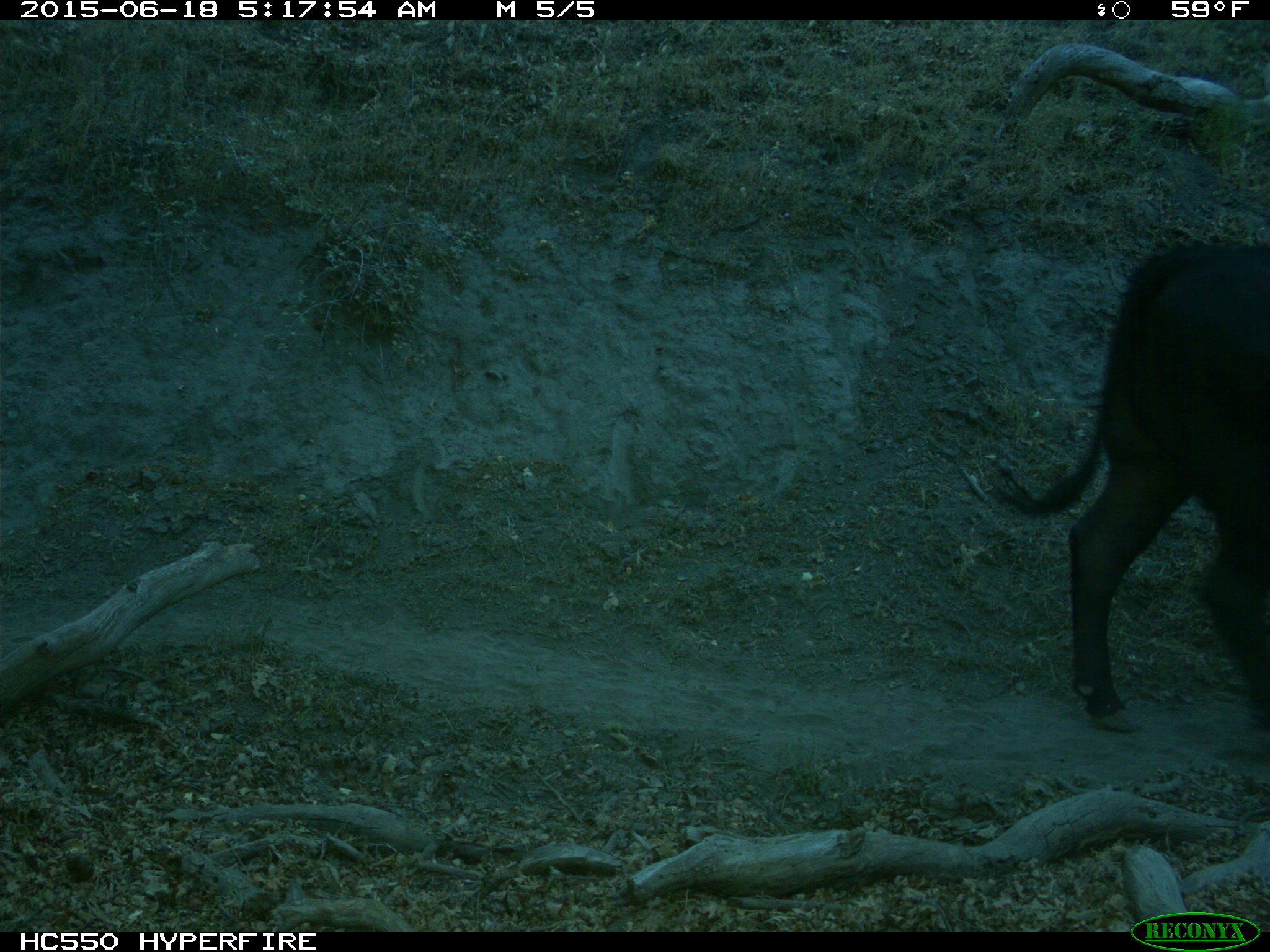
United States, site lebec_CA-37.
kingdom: Animalia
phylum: Chordata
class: Mammalia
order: Artiodactyla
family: Bovidae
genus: Bos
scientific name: Bos taurus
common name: domestic cow